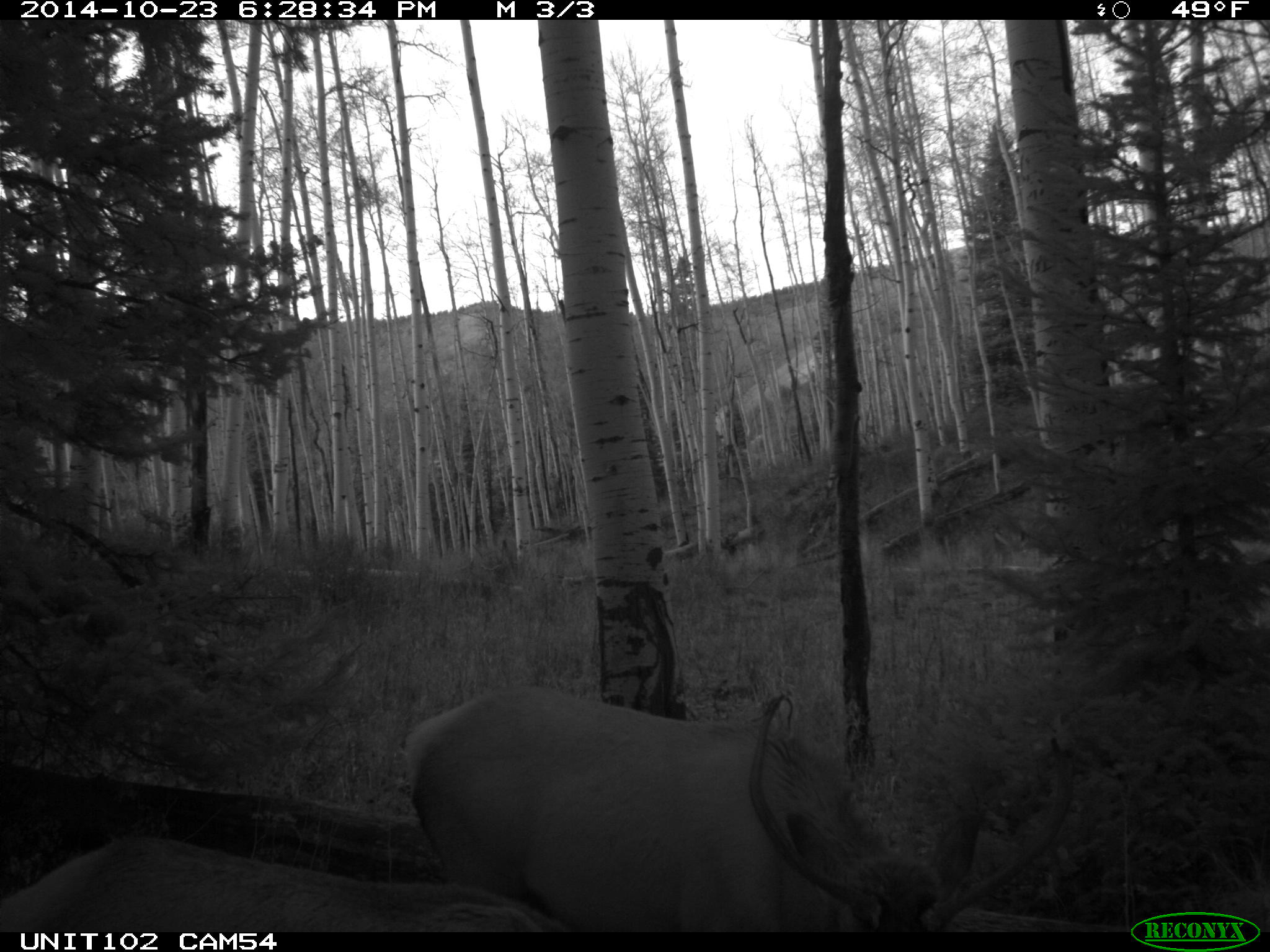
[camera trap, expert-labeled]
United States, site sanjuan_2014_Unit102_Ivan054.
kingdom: Animalia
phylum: Chordata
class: Mammalia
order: Artiodactyla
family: Cervidae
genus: Cervus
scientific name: Cervus elaphus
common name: red deer